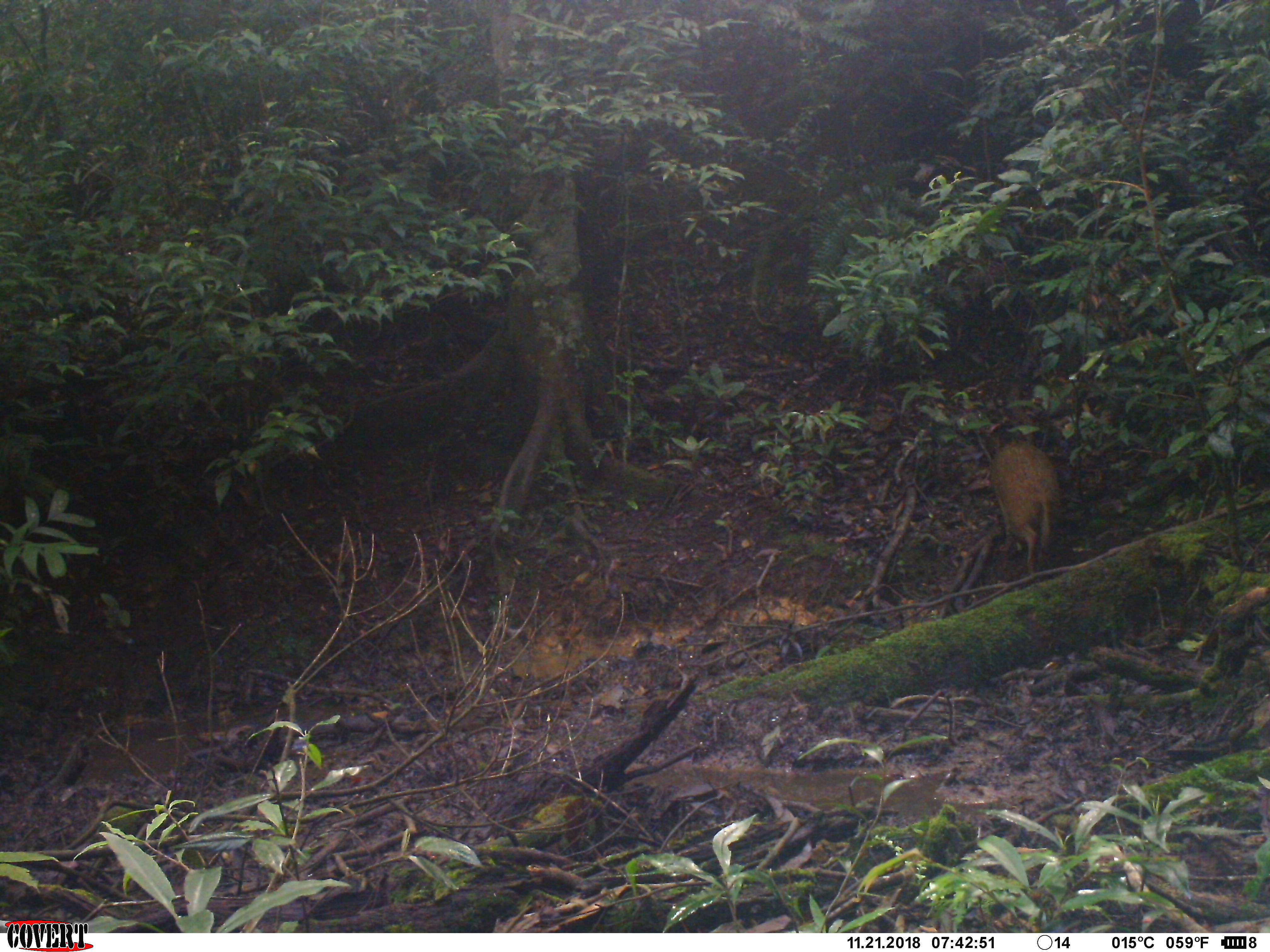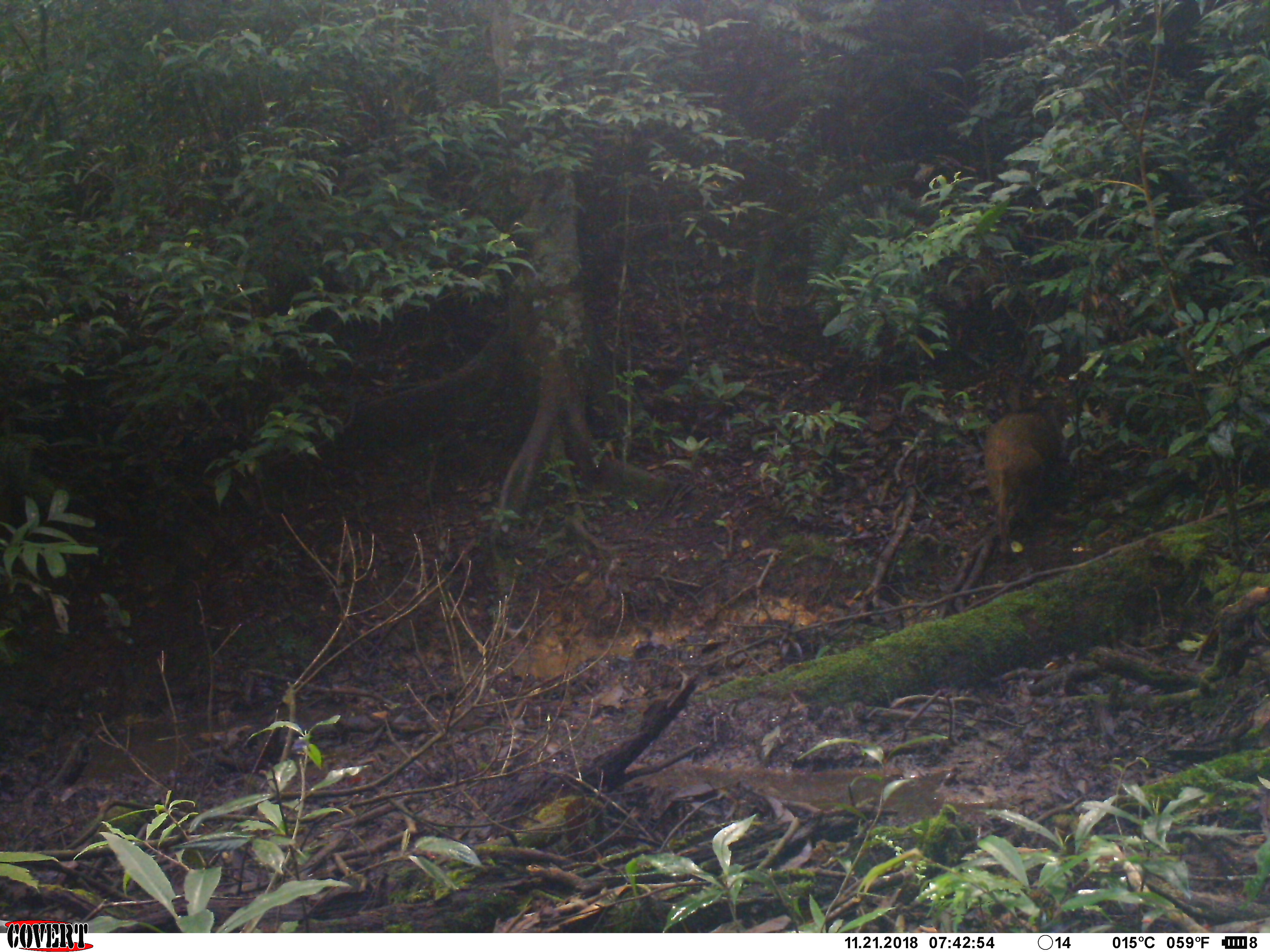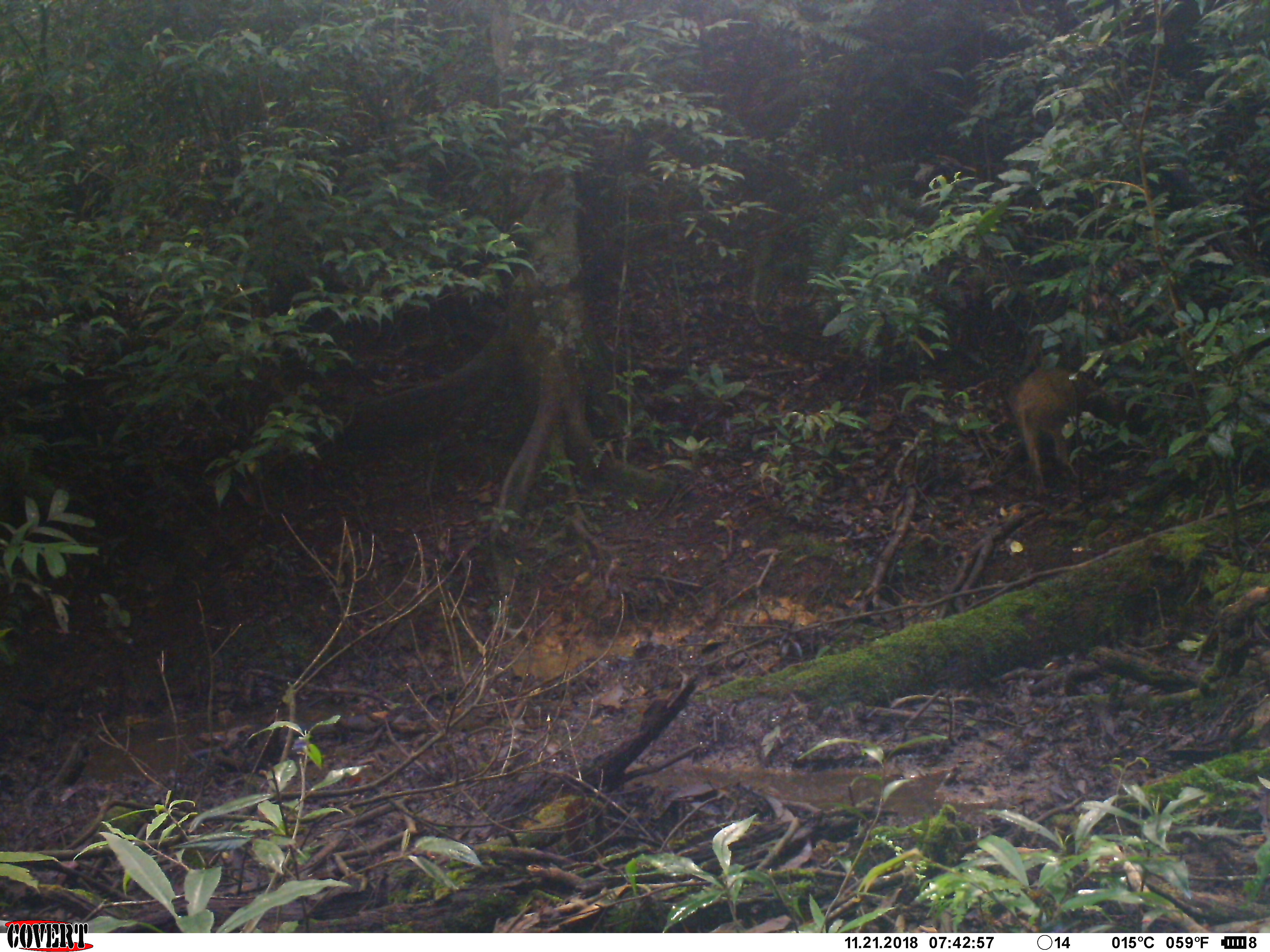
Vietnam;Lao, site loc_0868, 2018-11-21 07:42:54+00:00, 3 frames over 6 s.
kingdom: Animalia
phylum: Chordata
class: Mammalia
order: Artiodactyla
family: Suidae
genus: Sus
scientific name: Sus scrofa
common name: eurasian wild pig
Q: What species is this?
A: Eurasian wild pig (Sus scrofa).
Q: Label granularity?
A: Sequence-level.